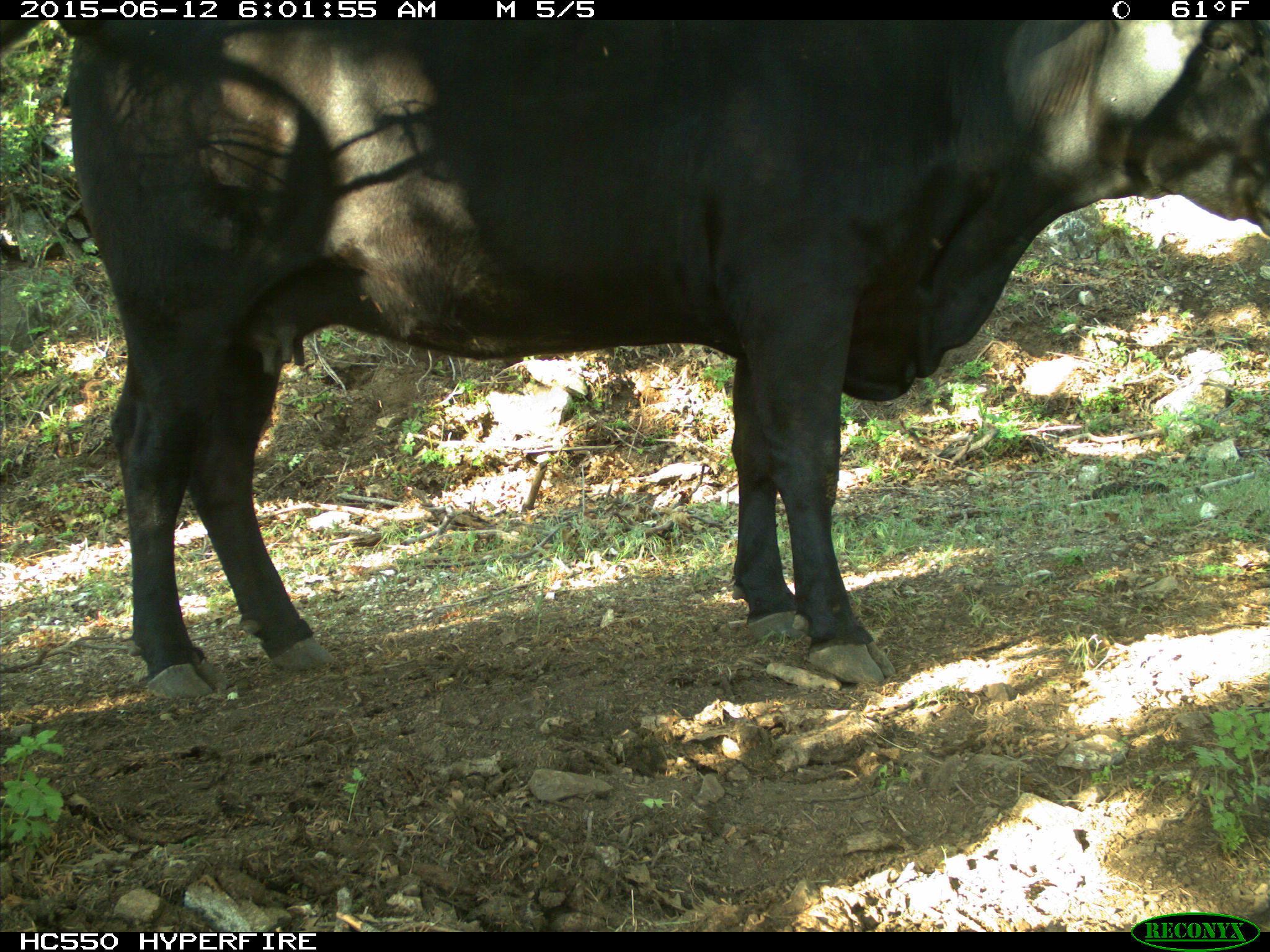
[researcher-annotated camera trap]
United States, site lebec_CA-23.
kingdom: Animalia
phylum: Chordata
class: Mammalia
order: Artiodactyla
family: Bovidae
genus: Bos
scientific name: Bos taurus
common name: domestic cow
Bos taurus (domestic cow).